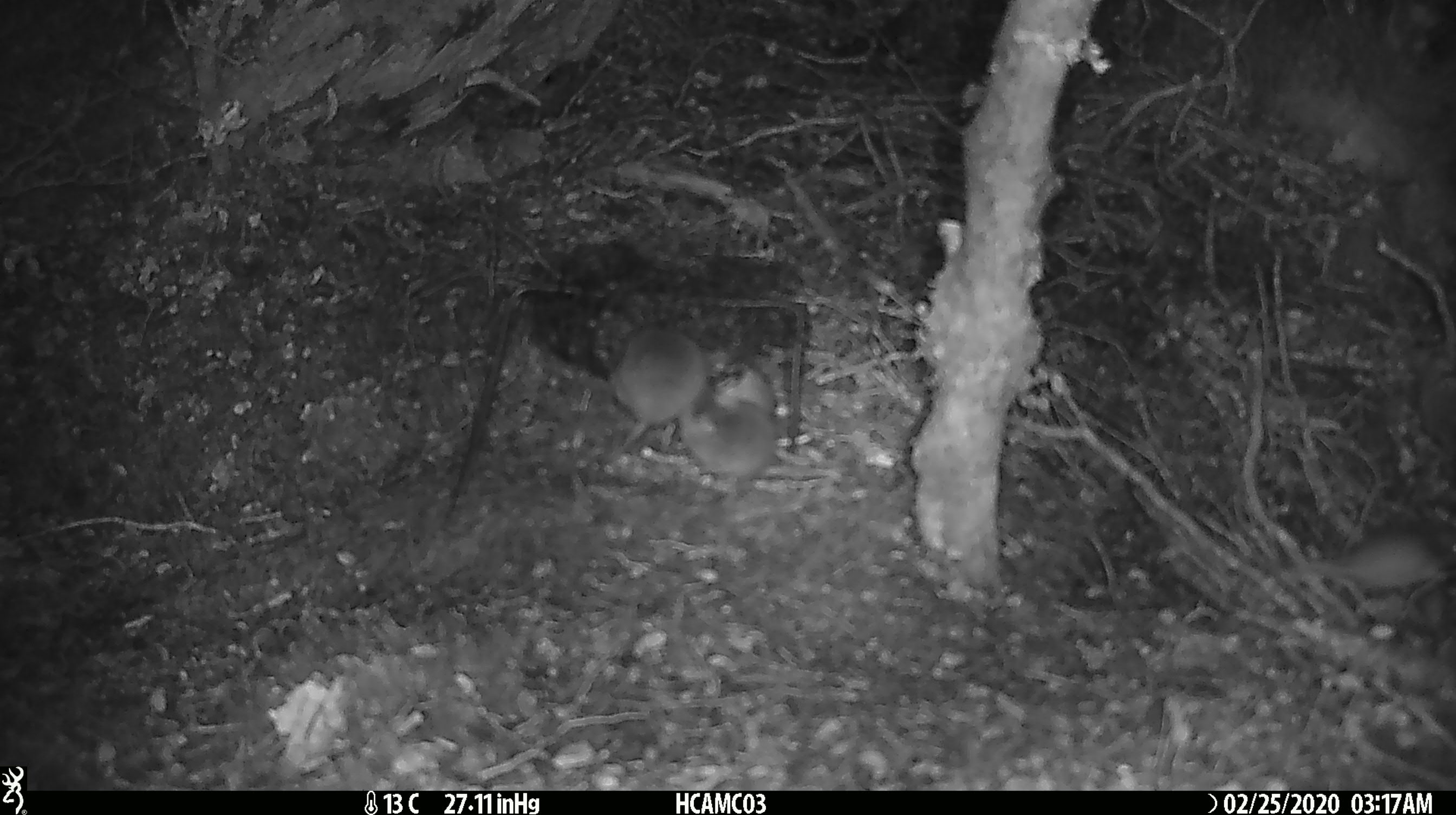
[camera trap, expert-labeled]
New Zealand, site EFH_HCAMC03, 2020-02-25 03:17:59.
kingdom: Animalia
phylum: Chordata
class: Mammalia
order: Rodentia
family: Muridae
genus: Mus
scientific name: Mus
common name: mouse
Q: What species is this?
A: Mouse (Mus).